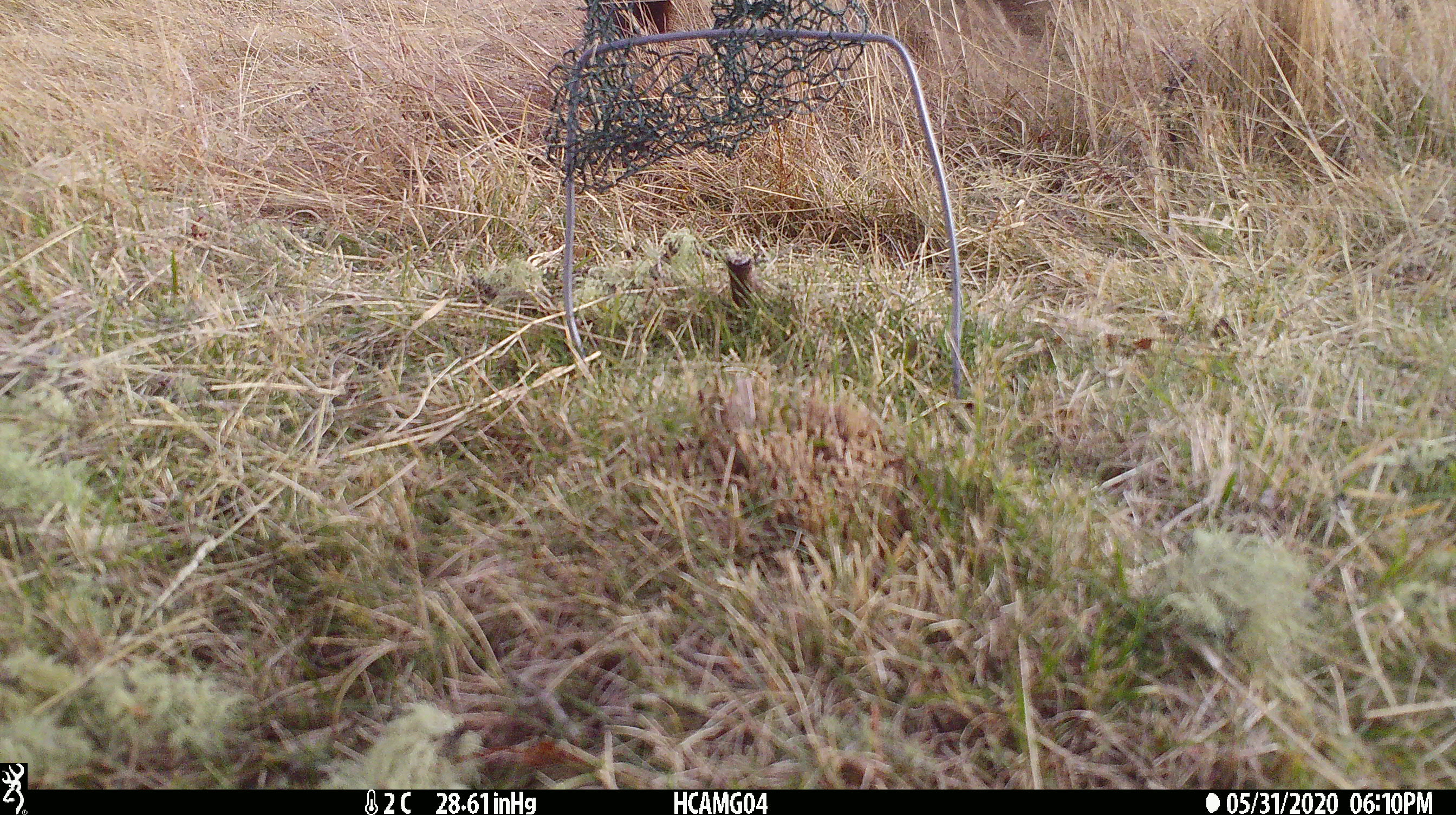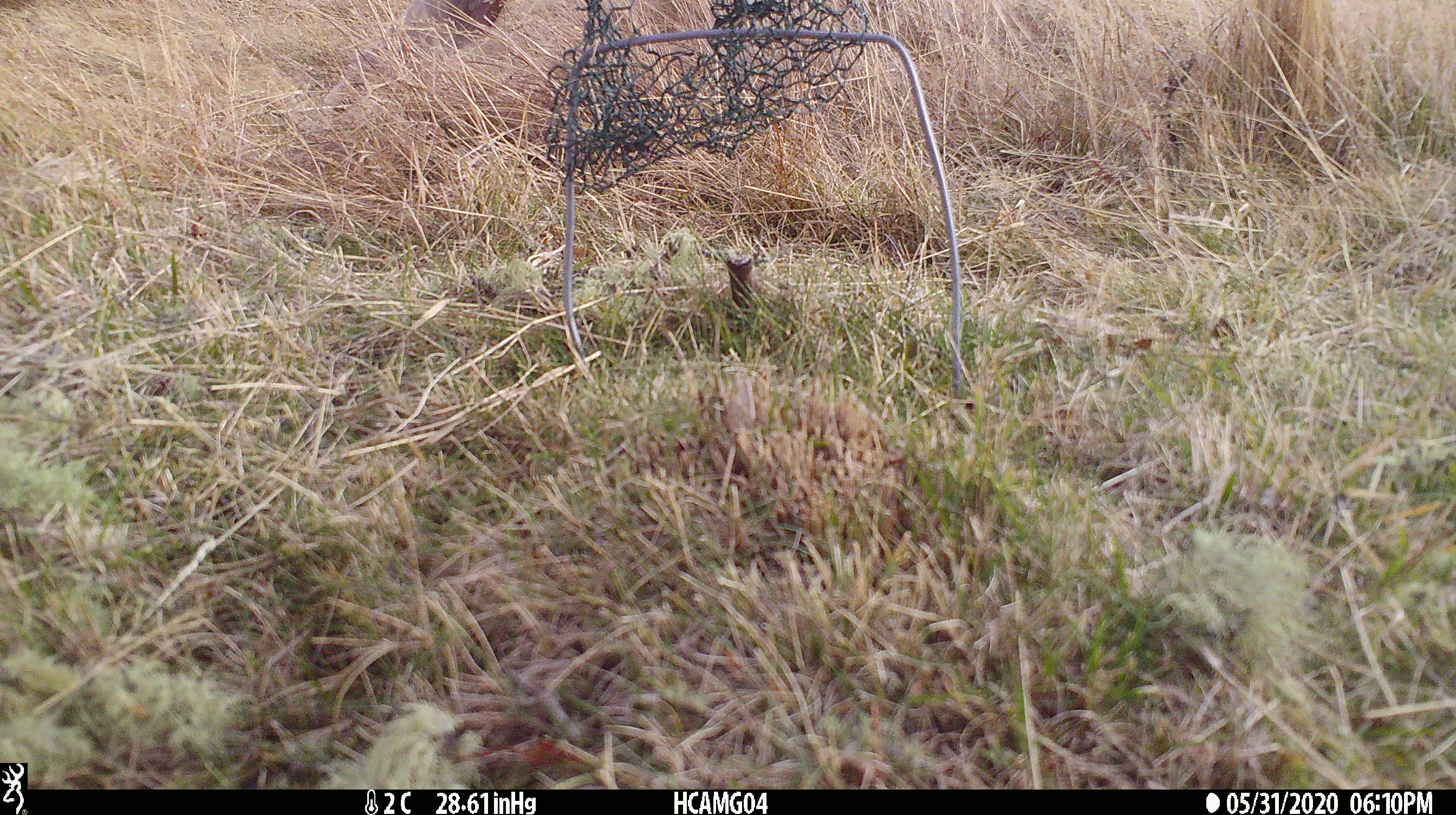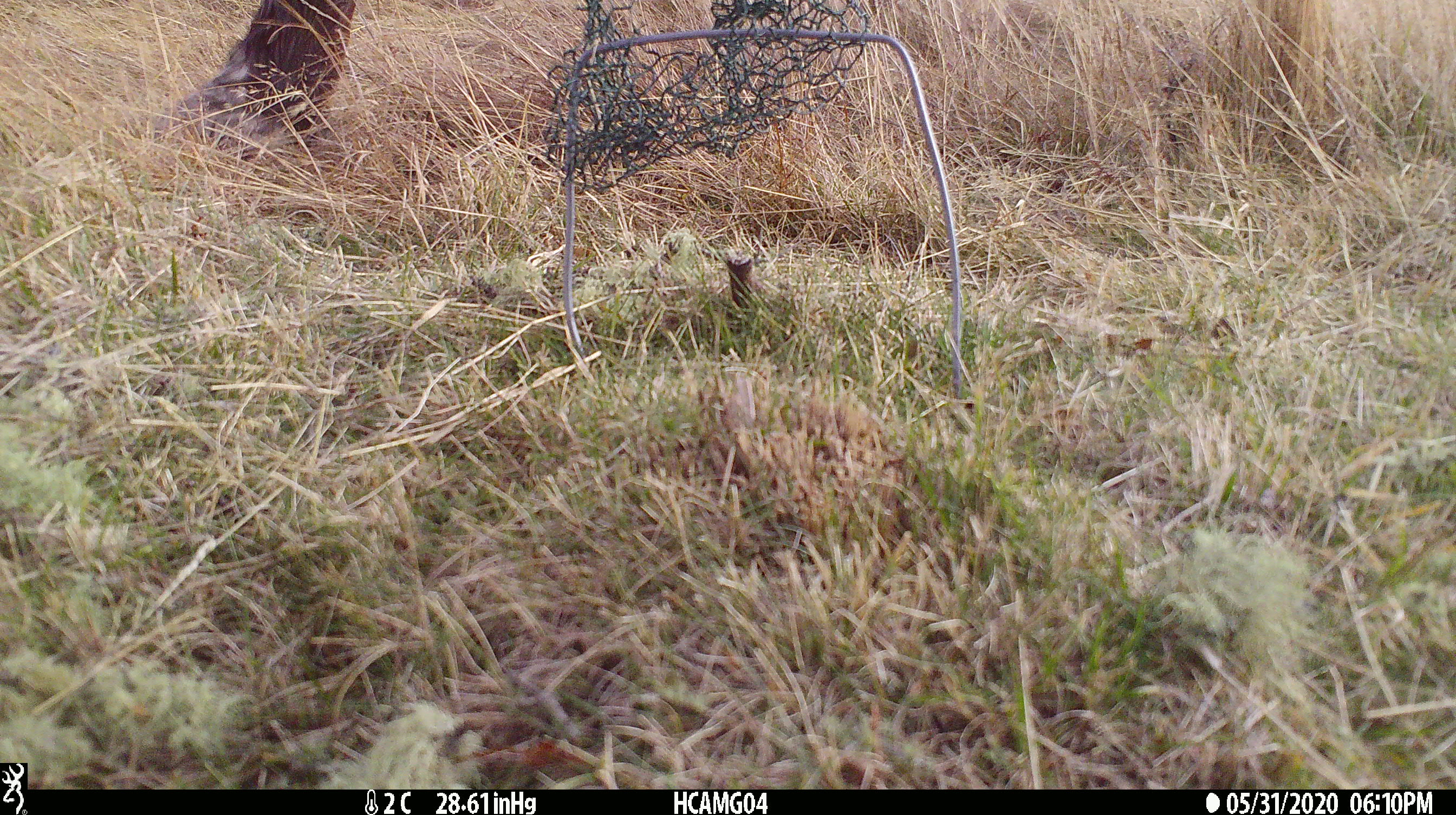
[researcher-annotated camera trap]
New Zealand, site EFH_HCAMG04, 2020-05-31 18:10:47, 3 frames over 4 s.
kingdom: Animalia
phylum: Chordata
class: Mammalia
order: Artiodactyla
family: Bovidae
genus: Bos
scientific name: Bos taurus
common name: domestic cow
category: cow